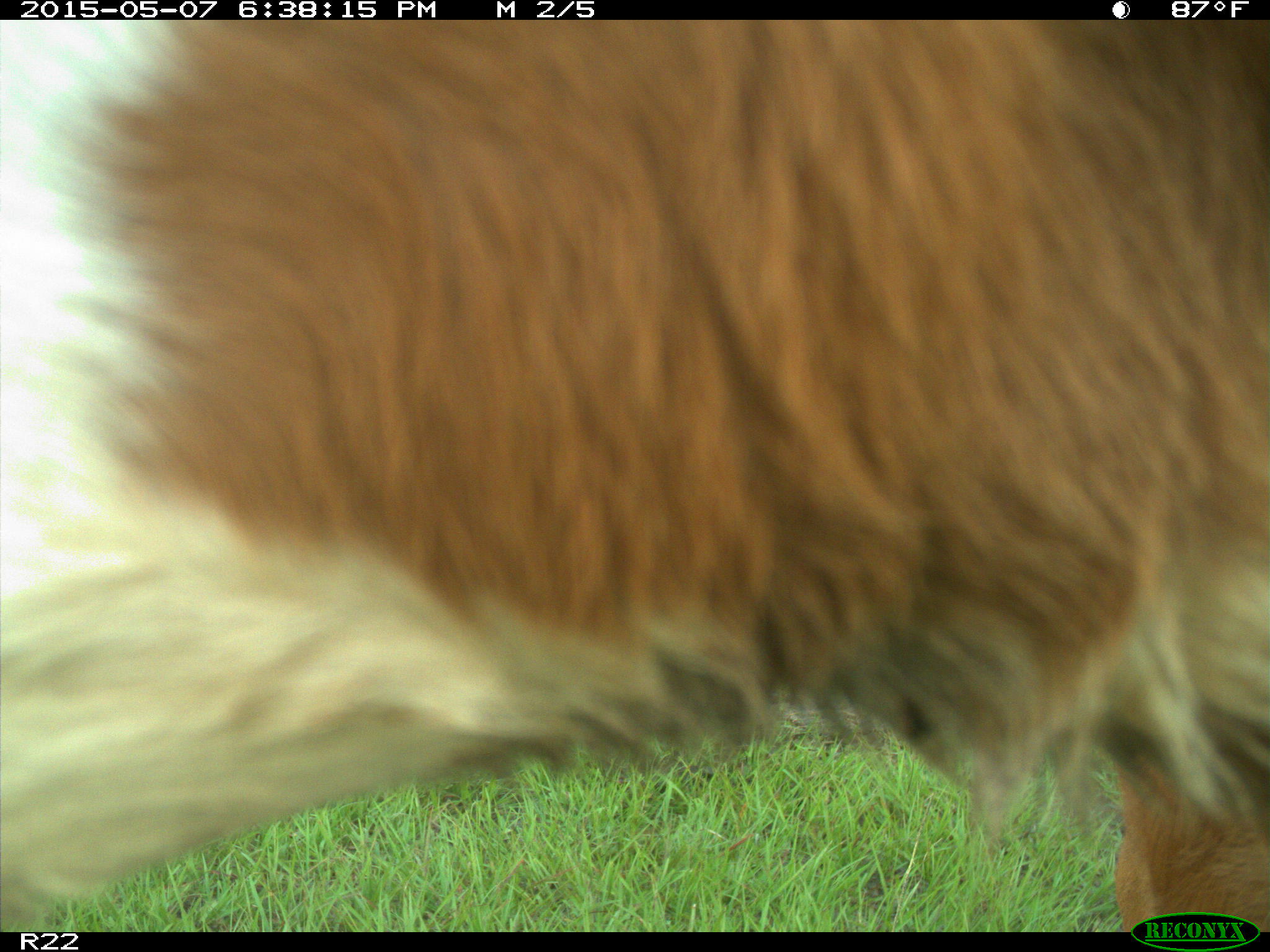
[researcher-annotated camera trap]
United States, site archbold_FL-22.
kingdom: Animalia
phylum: Chordata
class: Mammalia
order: Artiodactyla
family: Bovidae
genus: Bos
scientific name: Bos taurus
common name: domestic cow